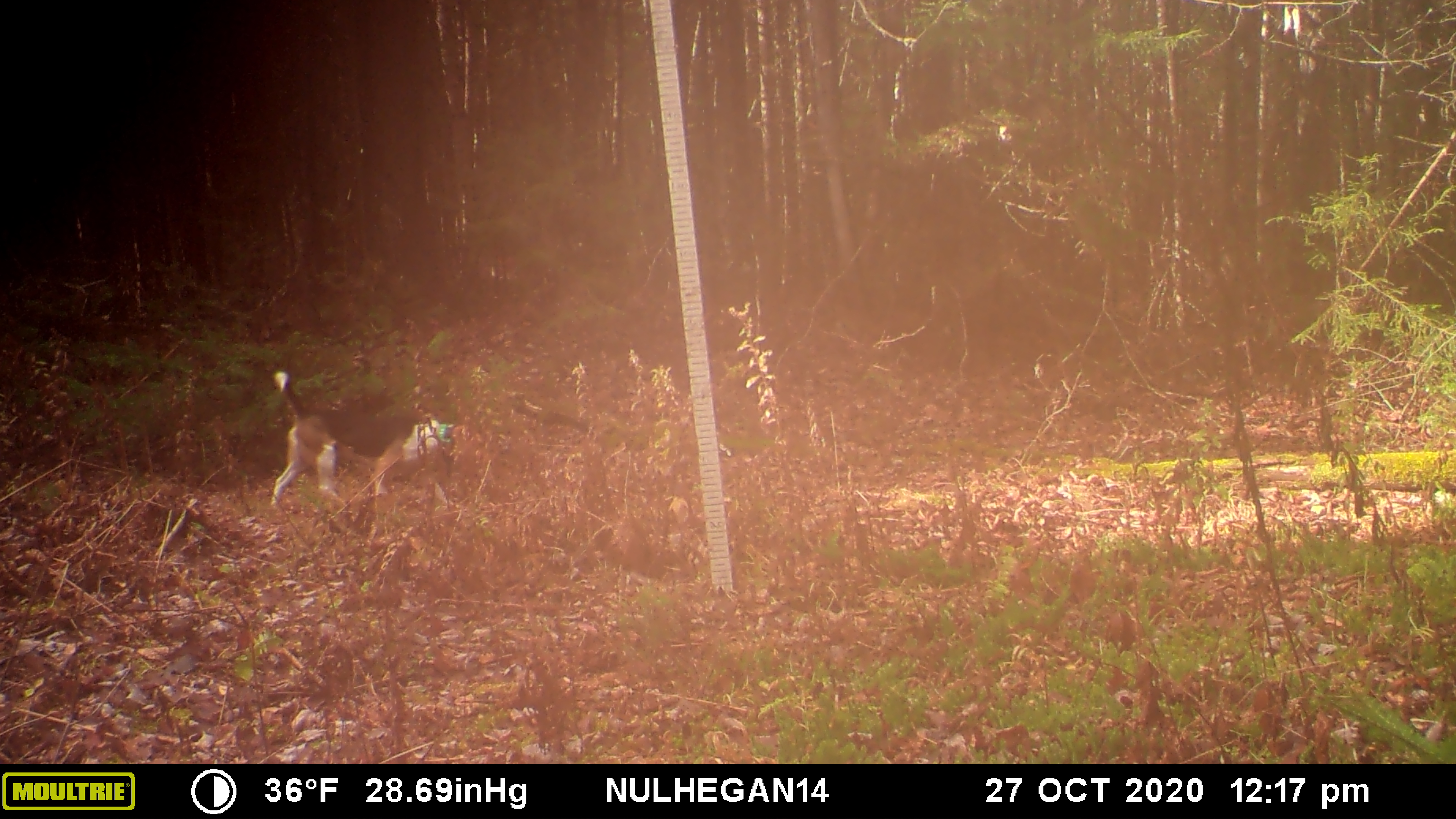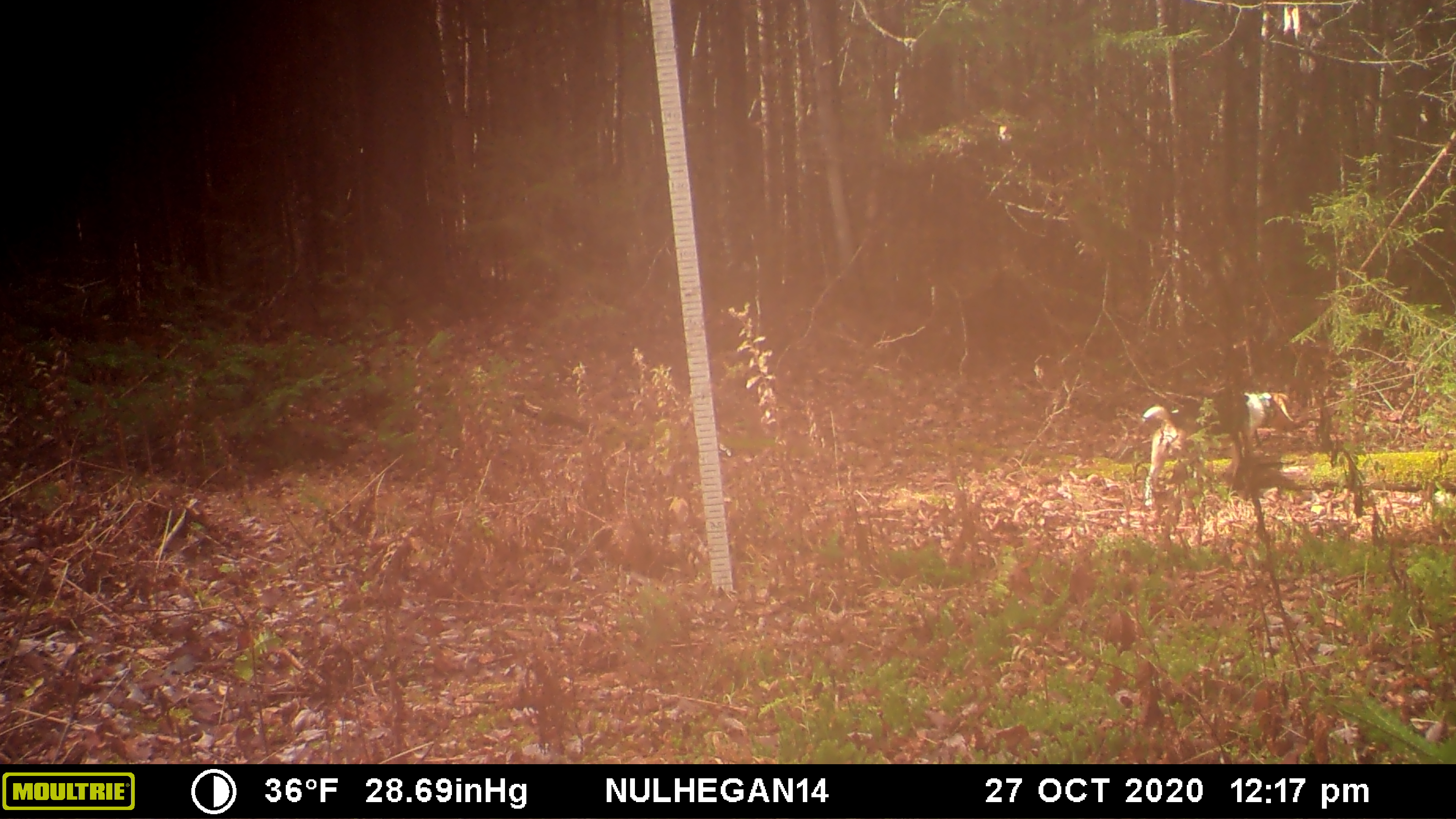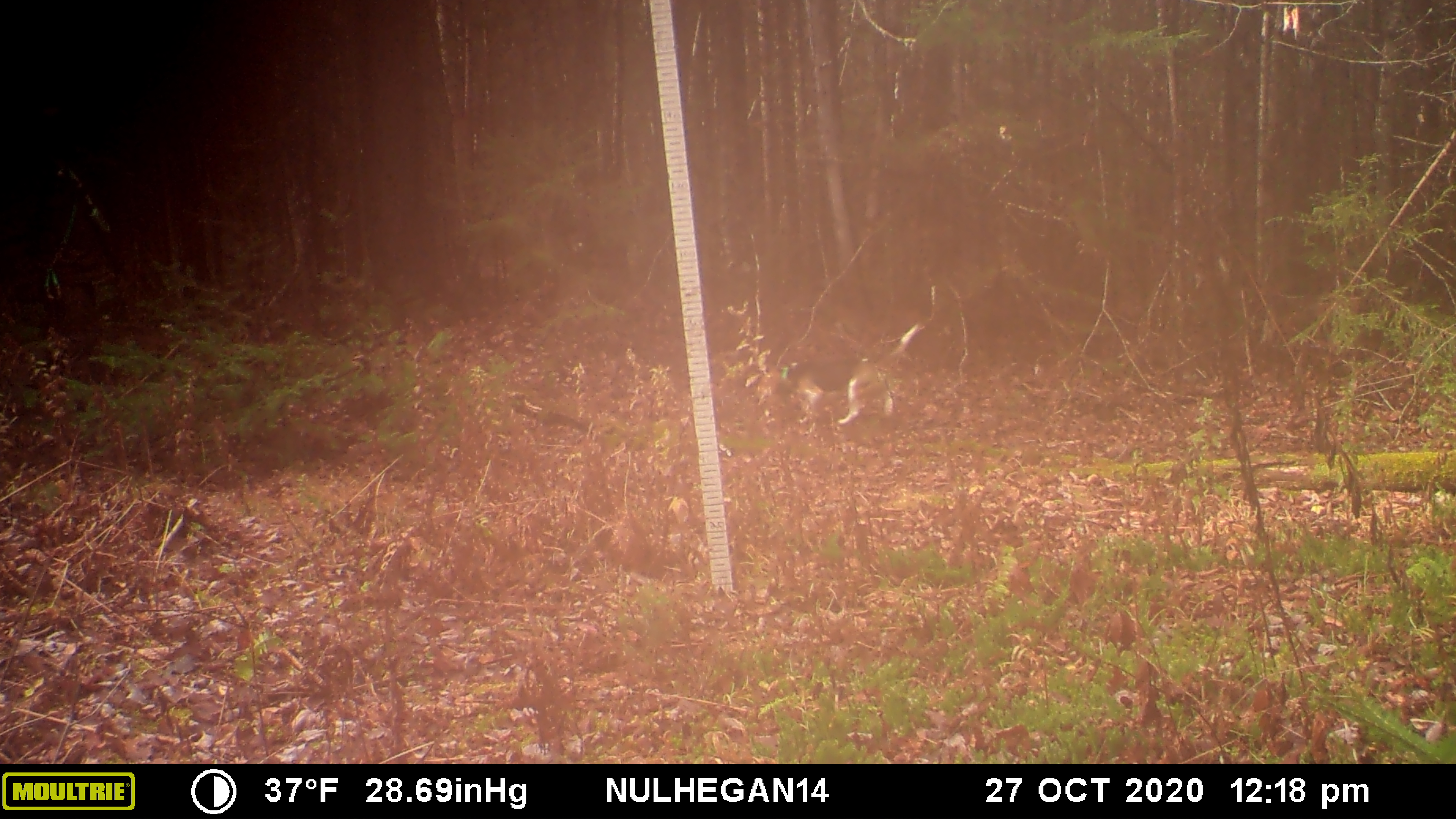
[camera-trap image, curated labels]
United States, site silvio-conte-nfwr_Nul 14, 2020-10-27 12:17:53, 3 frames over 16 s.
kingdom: Animalia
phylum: Chordata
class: Mammalia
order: Carnivora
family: Canidae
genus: Canis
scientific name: Canis familiaris familiaris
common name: domestic dog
Domestic dog (Canis familiaris familiaris).